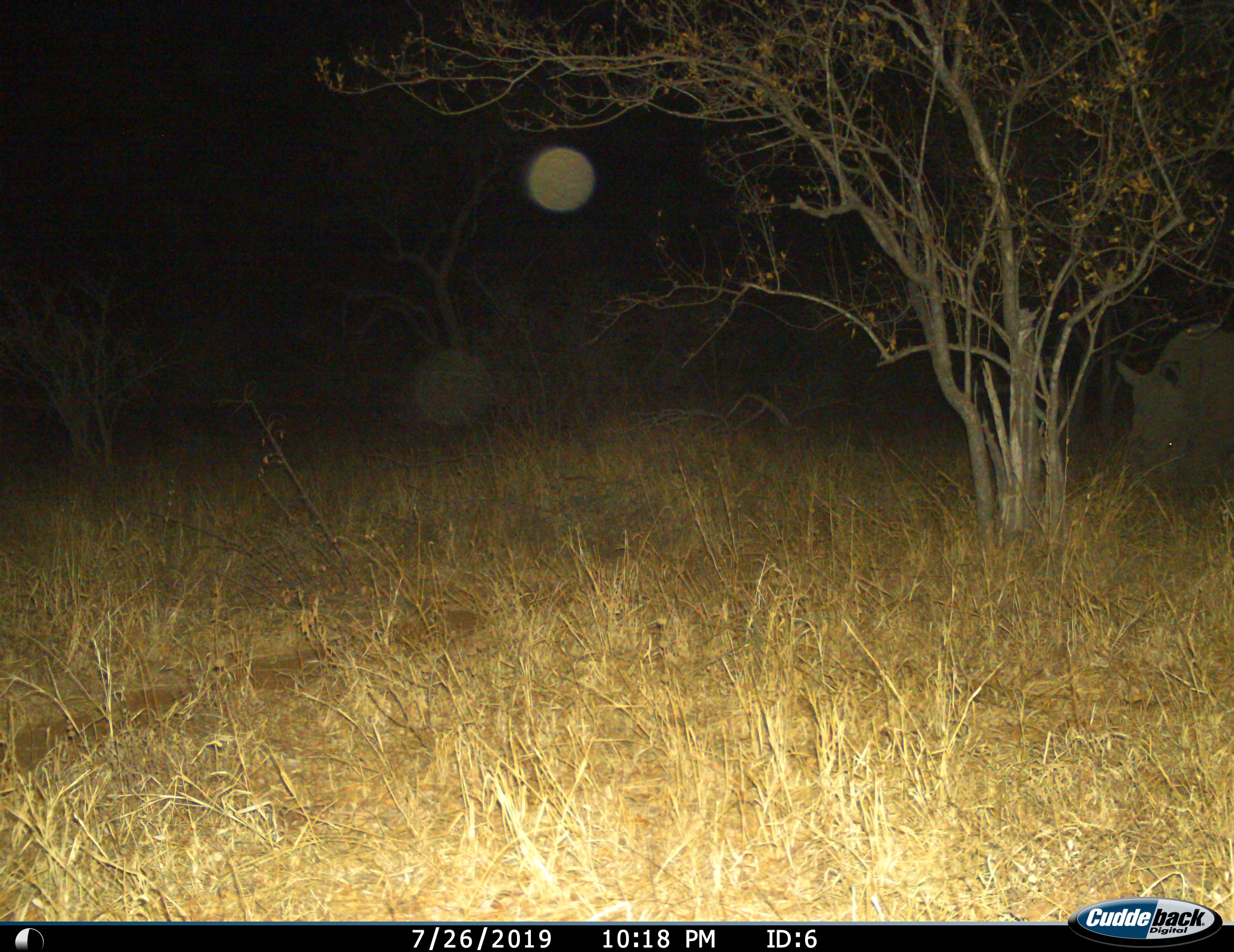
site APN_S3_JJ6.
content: unidentified animal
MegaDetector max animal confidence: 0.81